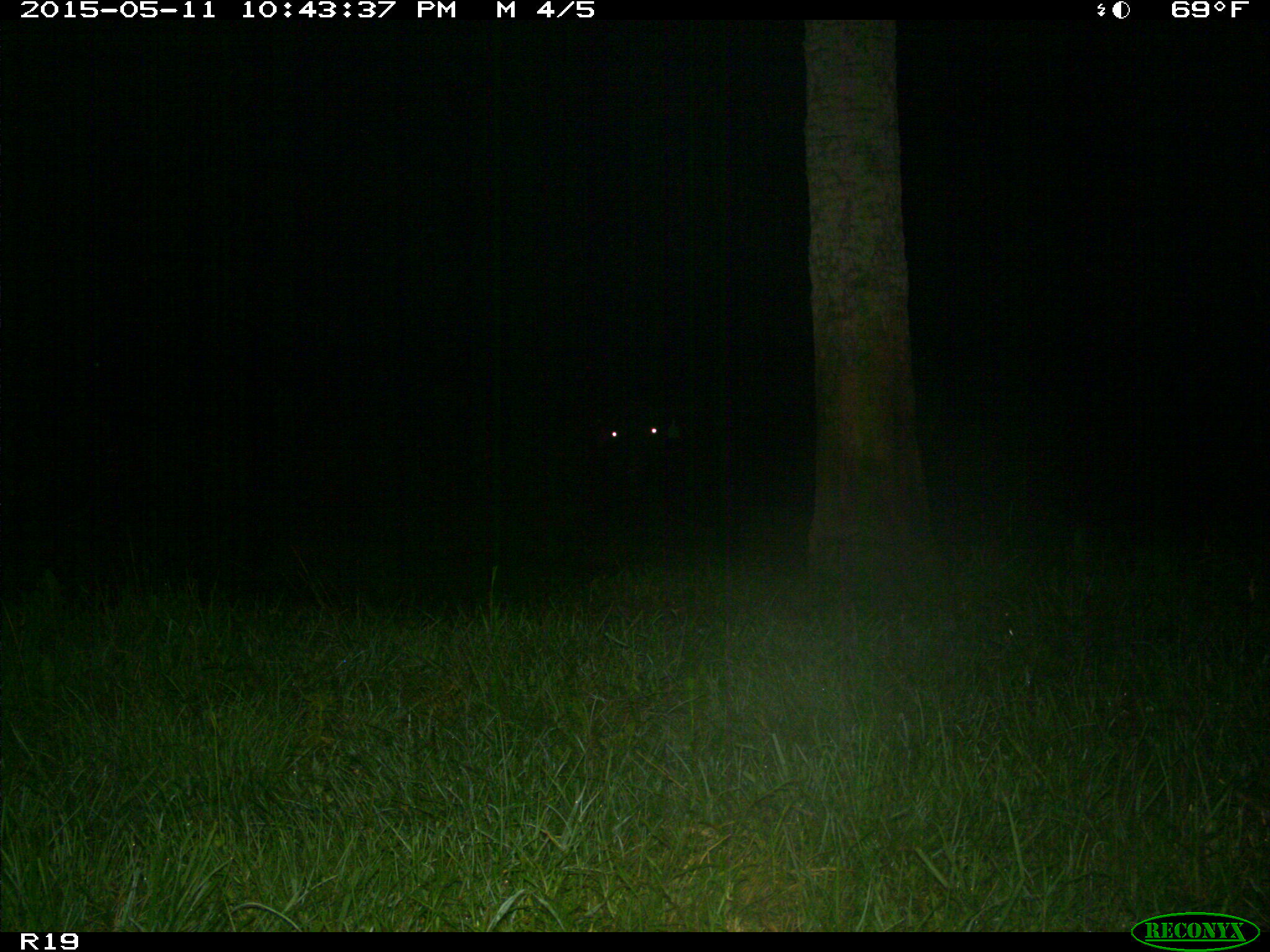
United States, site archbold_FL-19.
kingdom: Animalia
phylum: Chordata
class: Mammalia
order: Artiodactyla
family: Bovidae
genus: Bos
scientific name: Bos taurus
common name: domestic cow